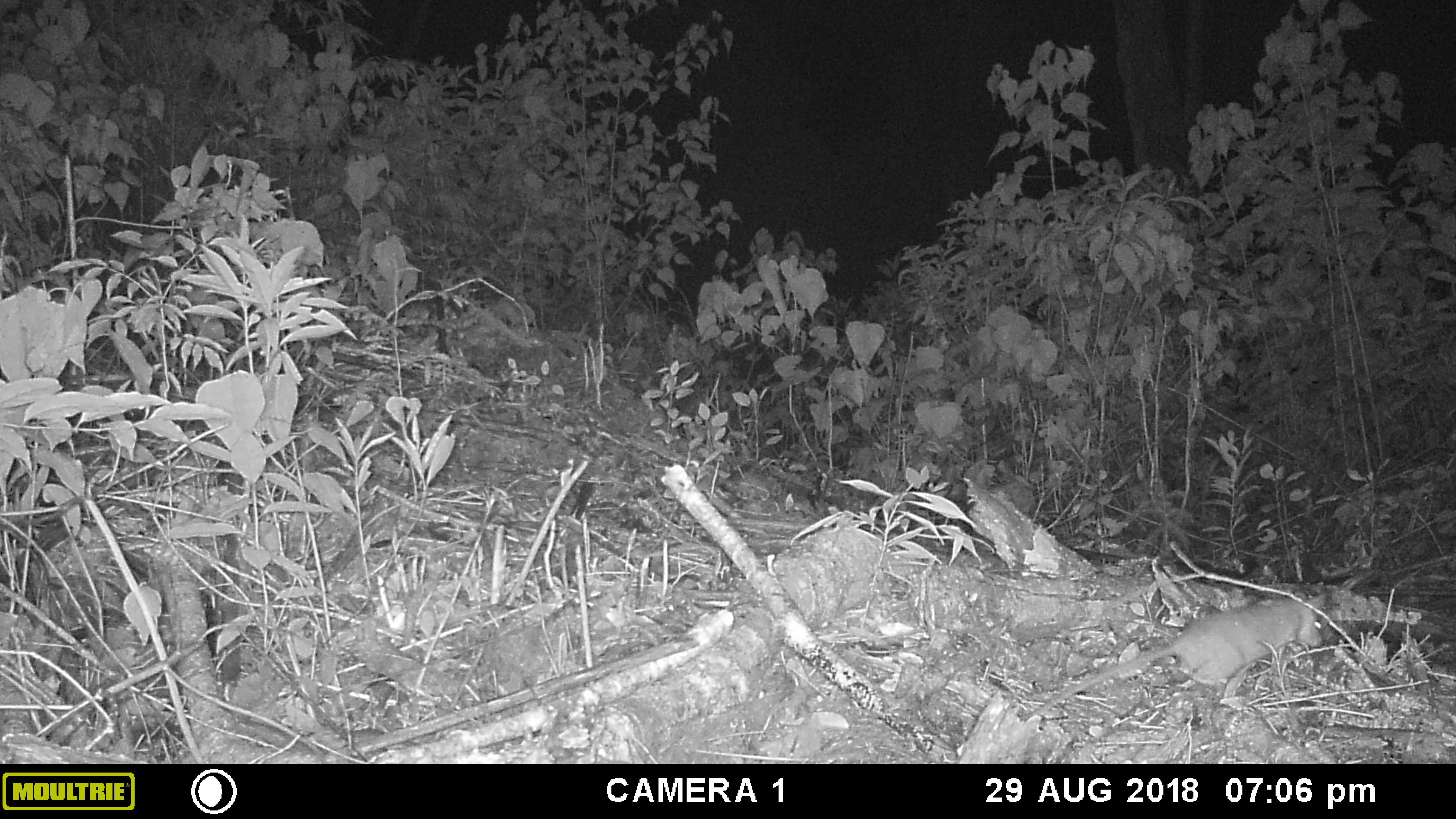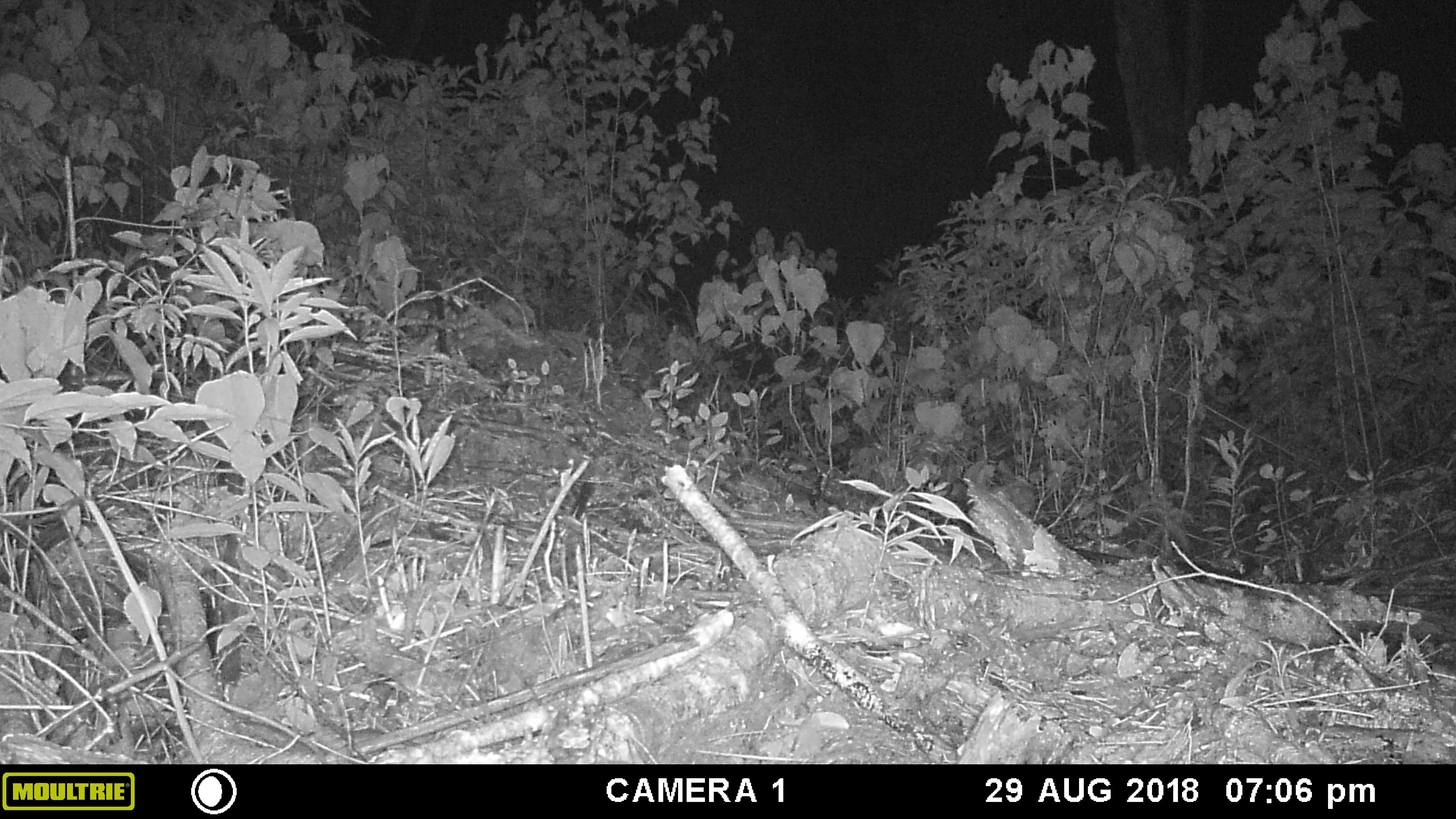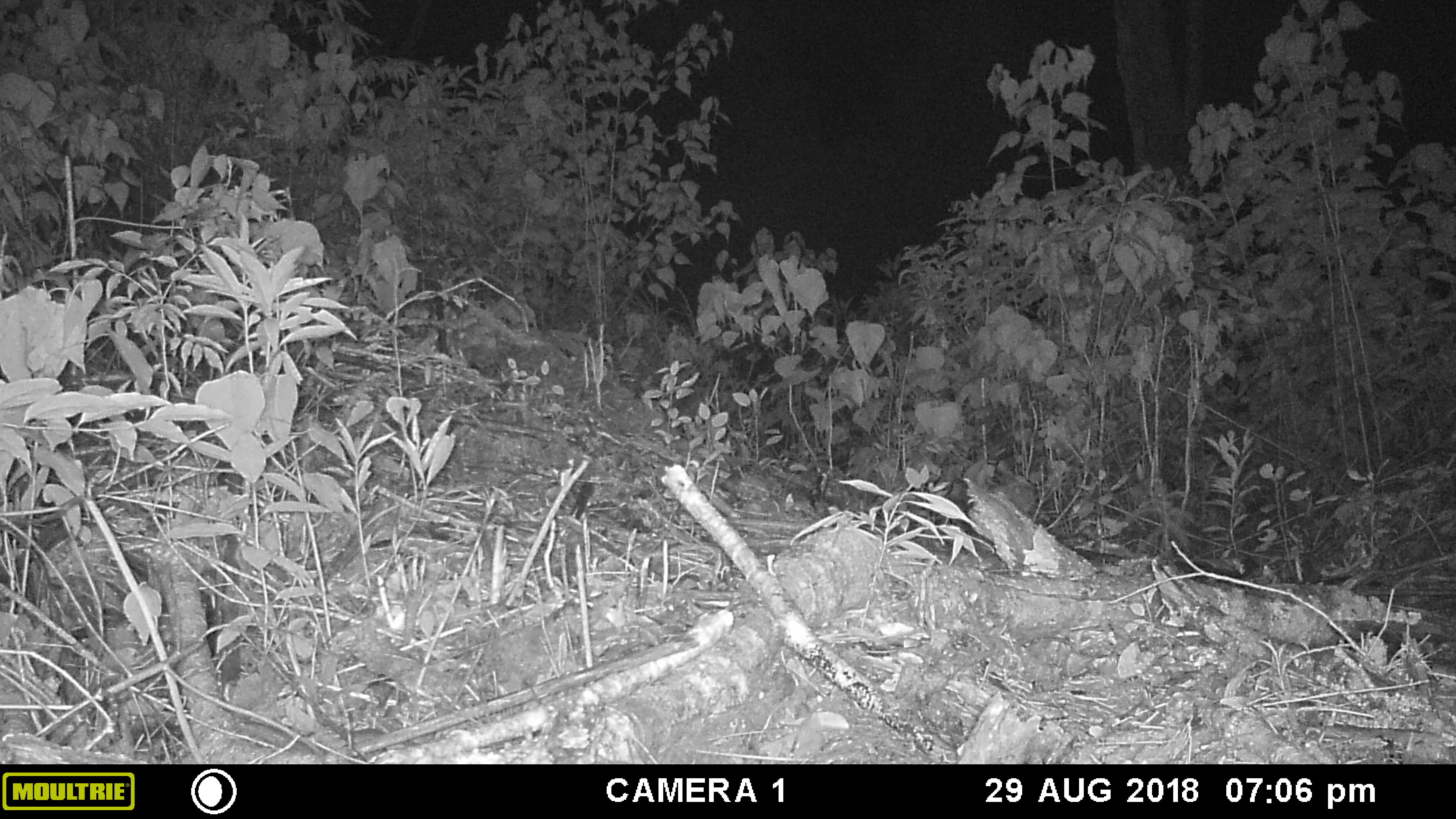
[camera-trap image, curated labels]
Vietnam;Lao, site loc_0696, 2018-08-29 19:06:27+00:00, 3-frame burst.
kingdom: Animalia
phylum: Chordata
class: Mammalia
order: Rodentia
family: Muridae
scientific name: Muridae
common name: old-world mice and rats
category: unidentified murid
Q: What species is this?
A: Unidentified murid (old-world mice and rats) (Muridae).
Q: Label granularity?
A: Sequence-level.